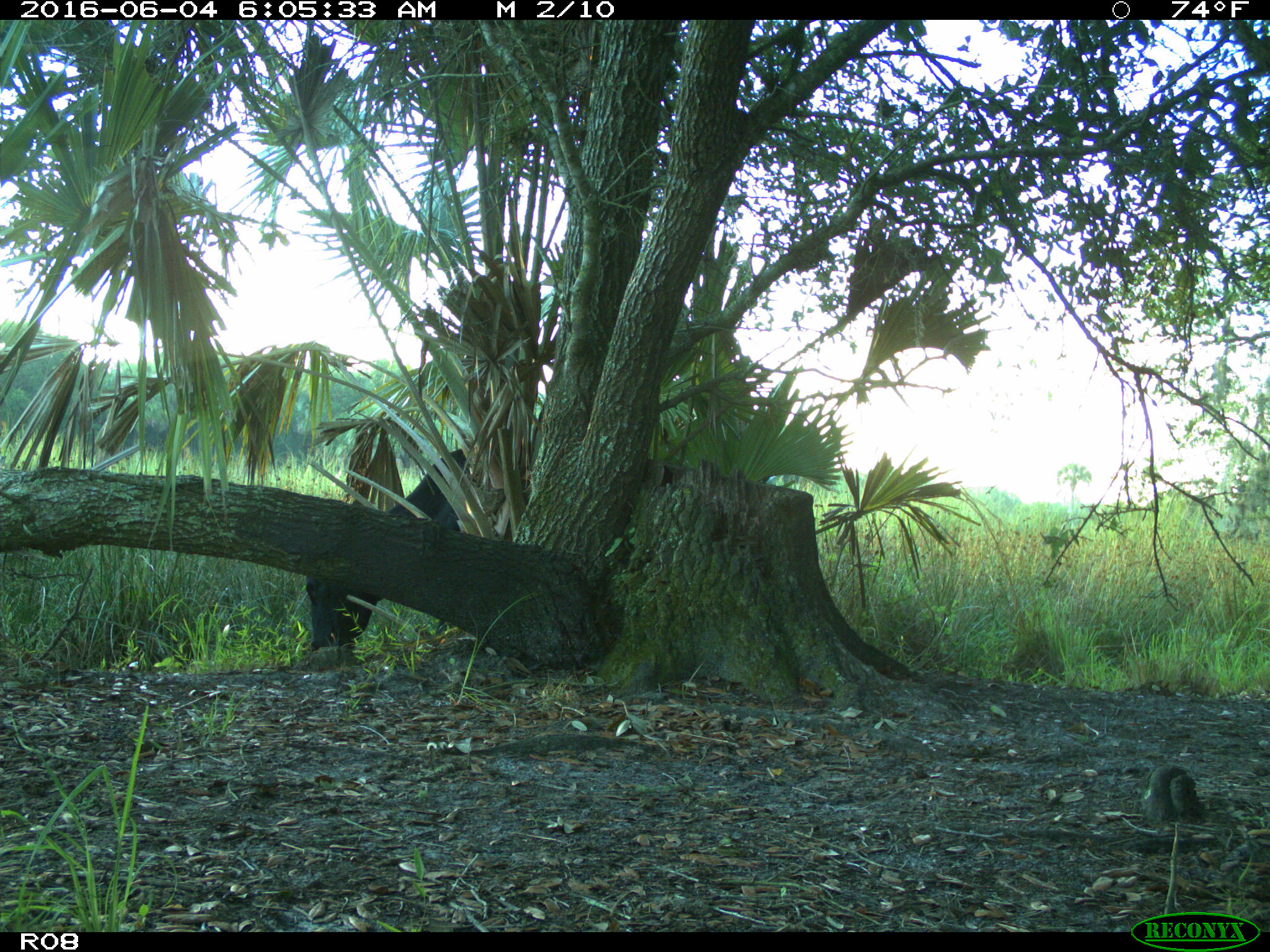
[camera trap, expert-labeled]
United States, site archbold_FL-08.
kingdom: Animalia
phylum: Chordata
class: Mammalia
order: Artiodactyla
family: Bovidae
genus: Bos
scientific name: Bos taurus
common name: domestic cow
Bos taurus (domestic cow).